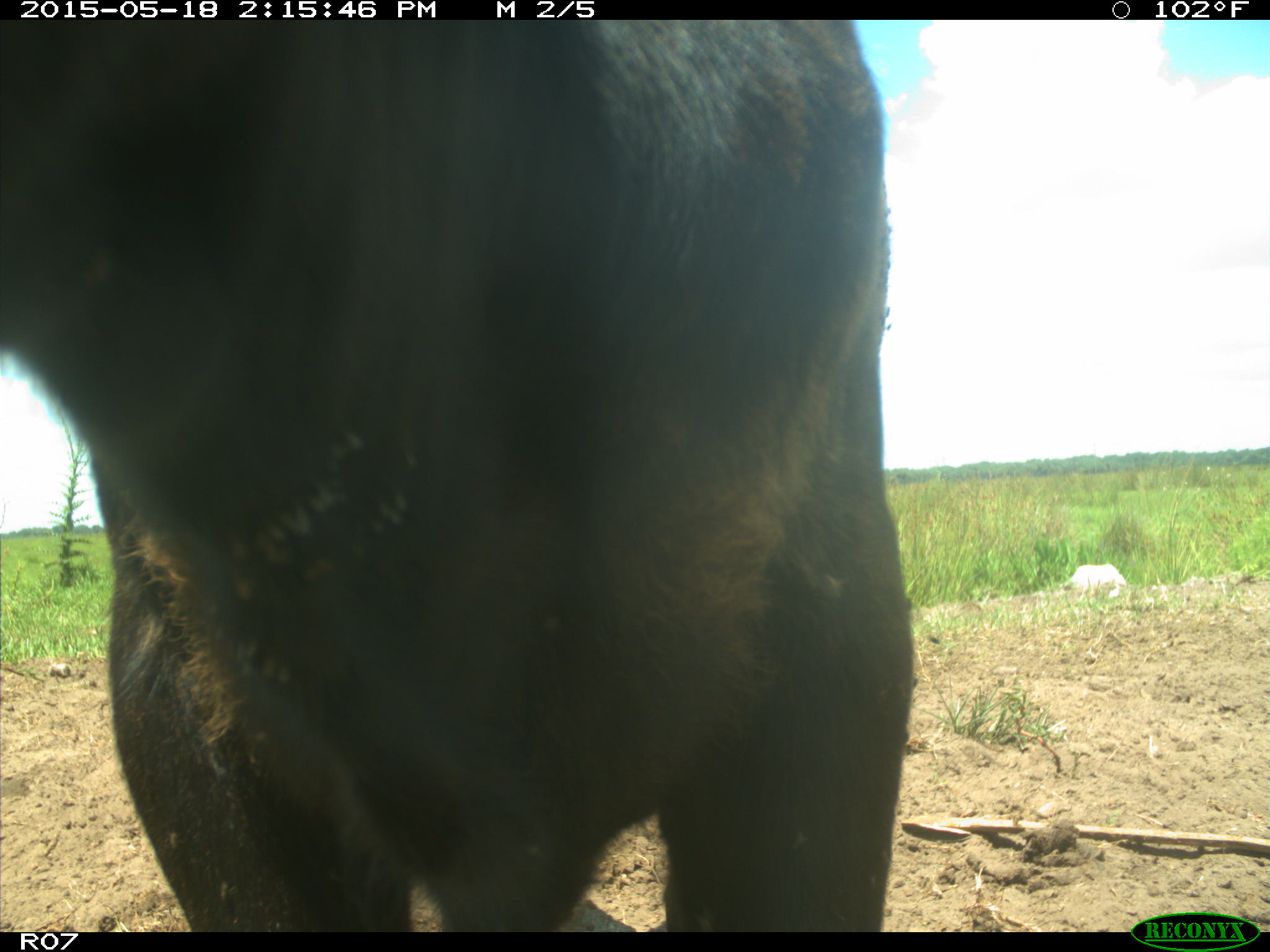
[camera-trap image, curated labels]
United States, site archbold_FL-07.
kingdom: Animalia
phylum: Chordata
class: Mammalia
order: Artiodactyla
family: Bovidae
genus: Bos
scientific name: Bos taurus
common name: domestic cow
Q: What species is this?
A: Bos taurus (domestic cow).